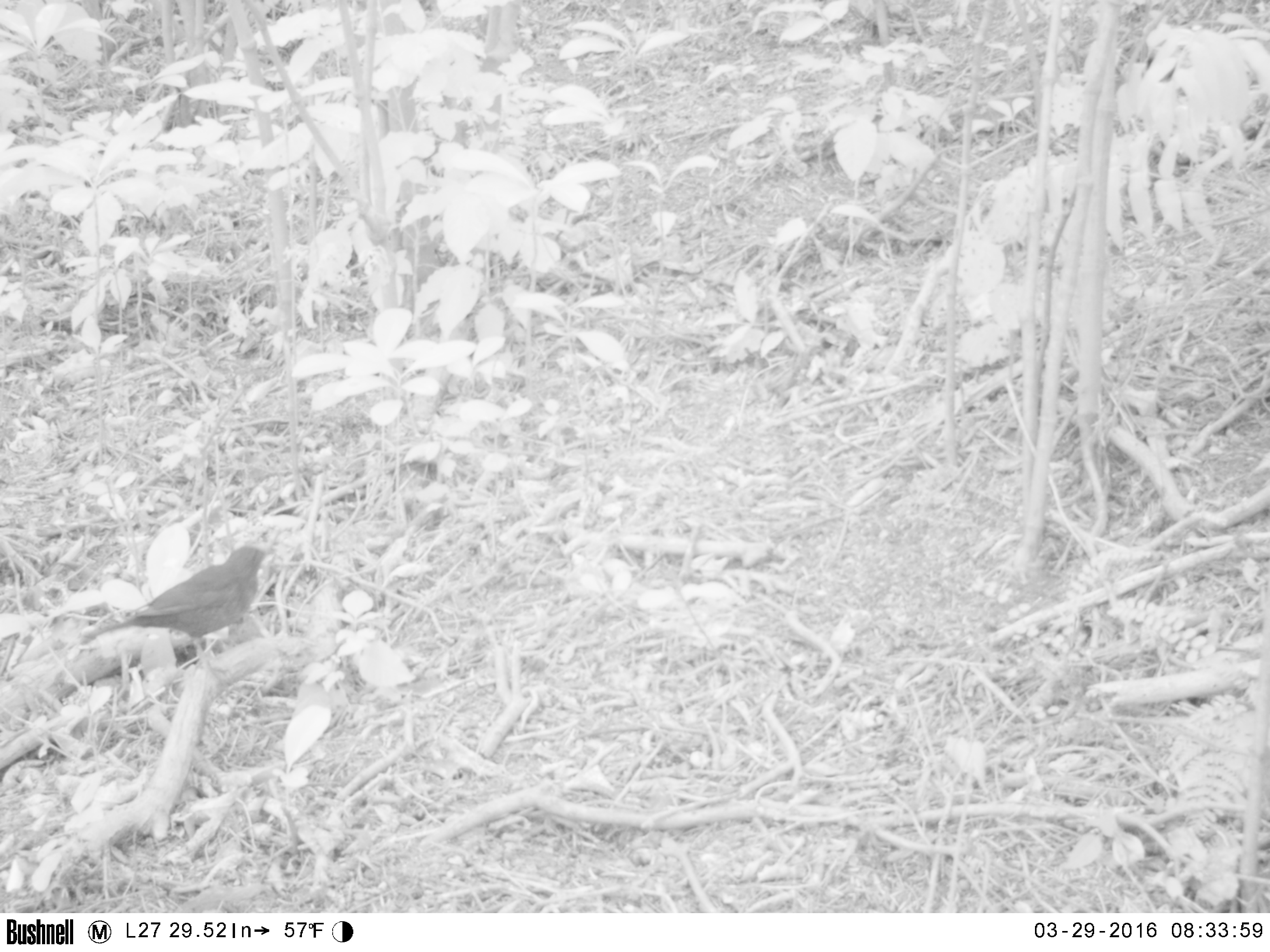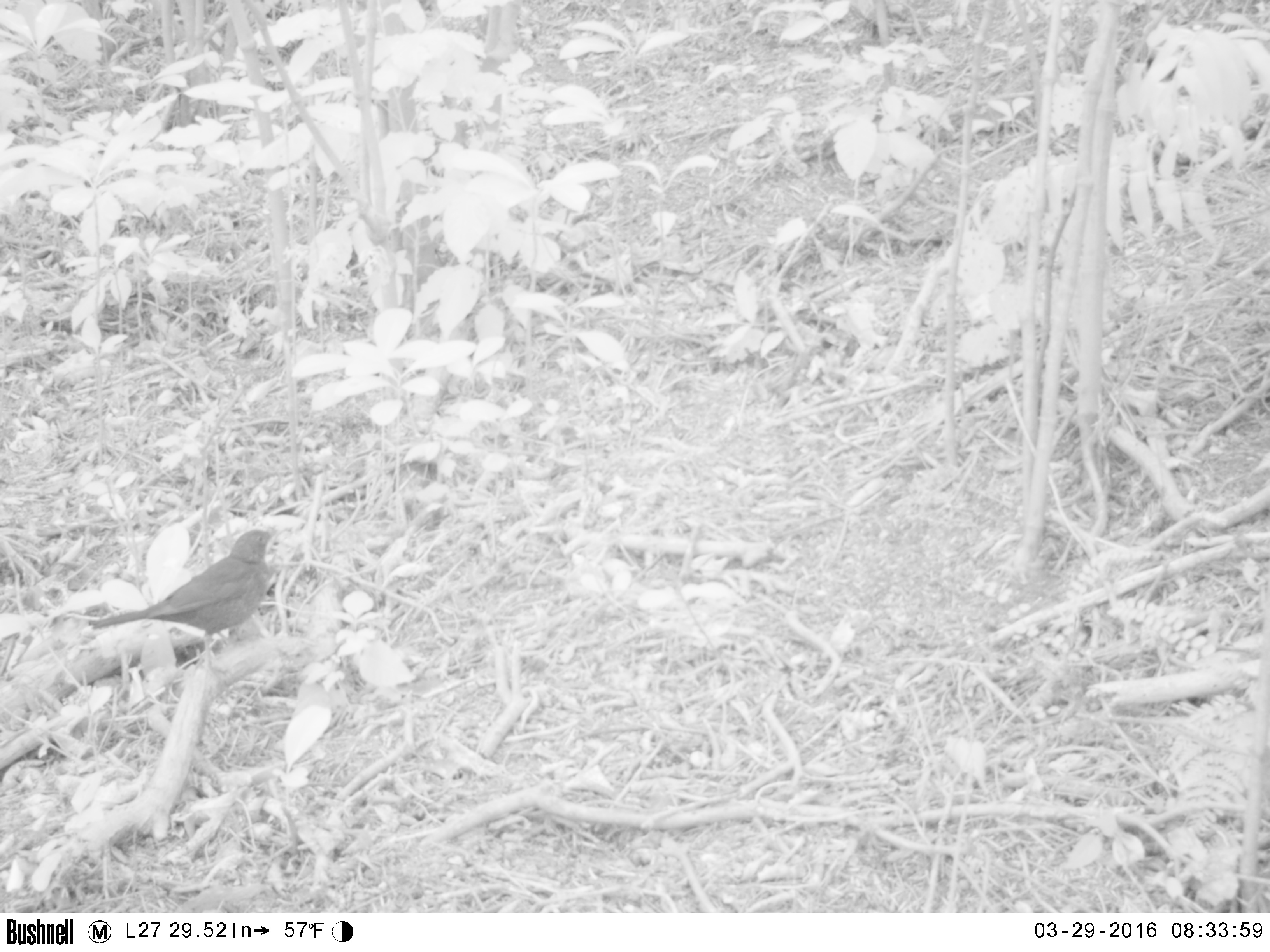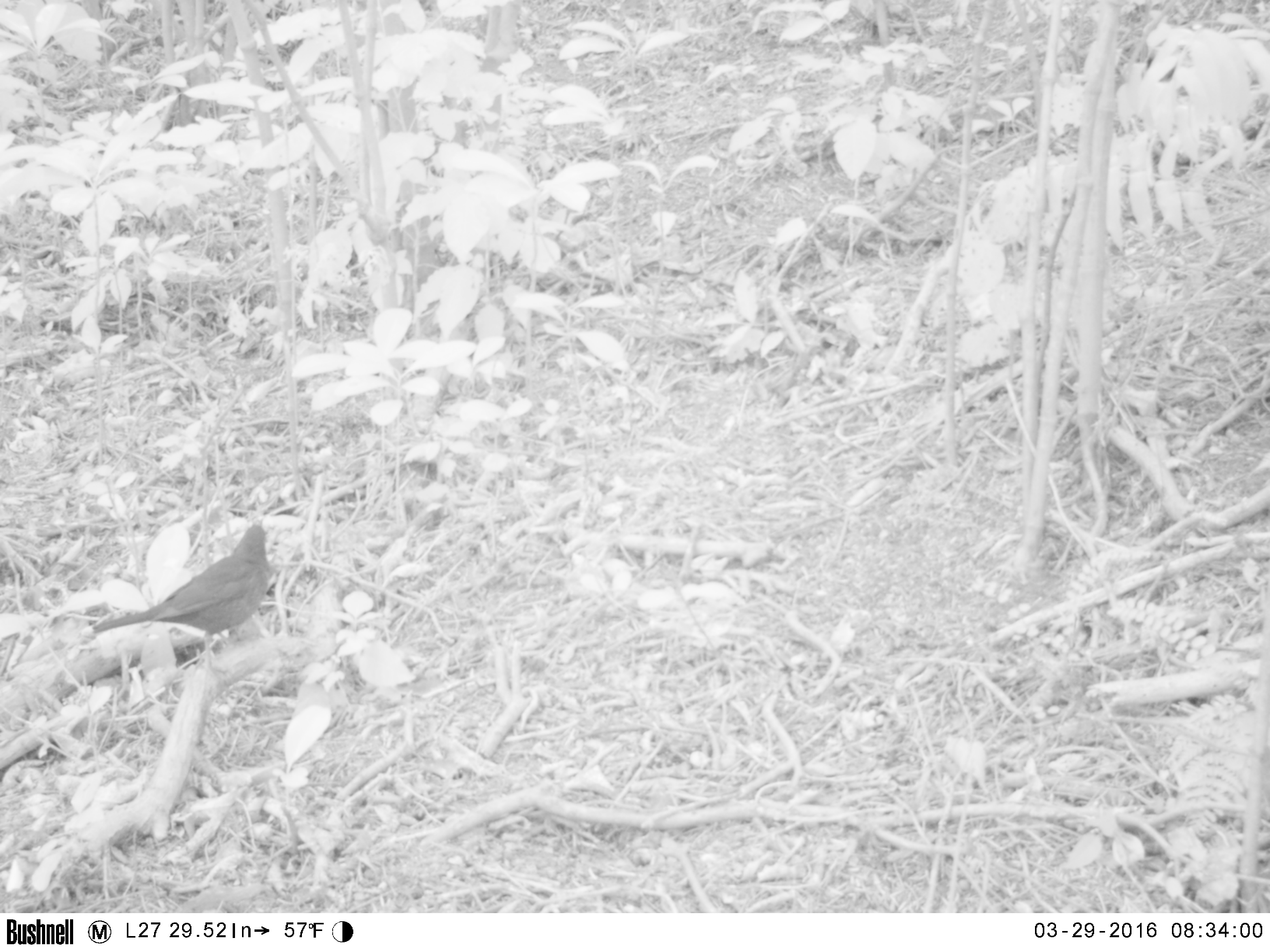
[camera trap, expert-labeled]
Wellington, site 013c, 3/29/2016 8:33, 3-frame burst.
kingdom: Animalia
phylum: Chordata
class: Aves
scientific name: Aves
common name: bird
Bird (Aves).